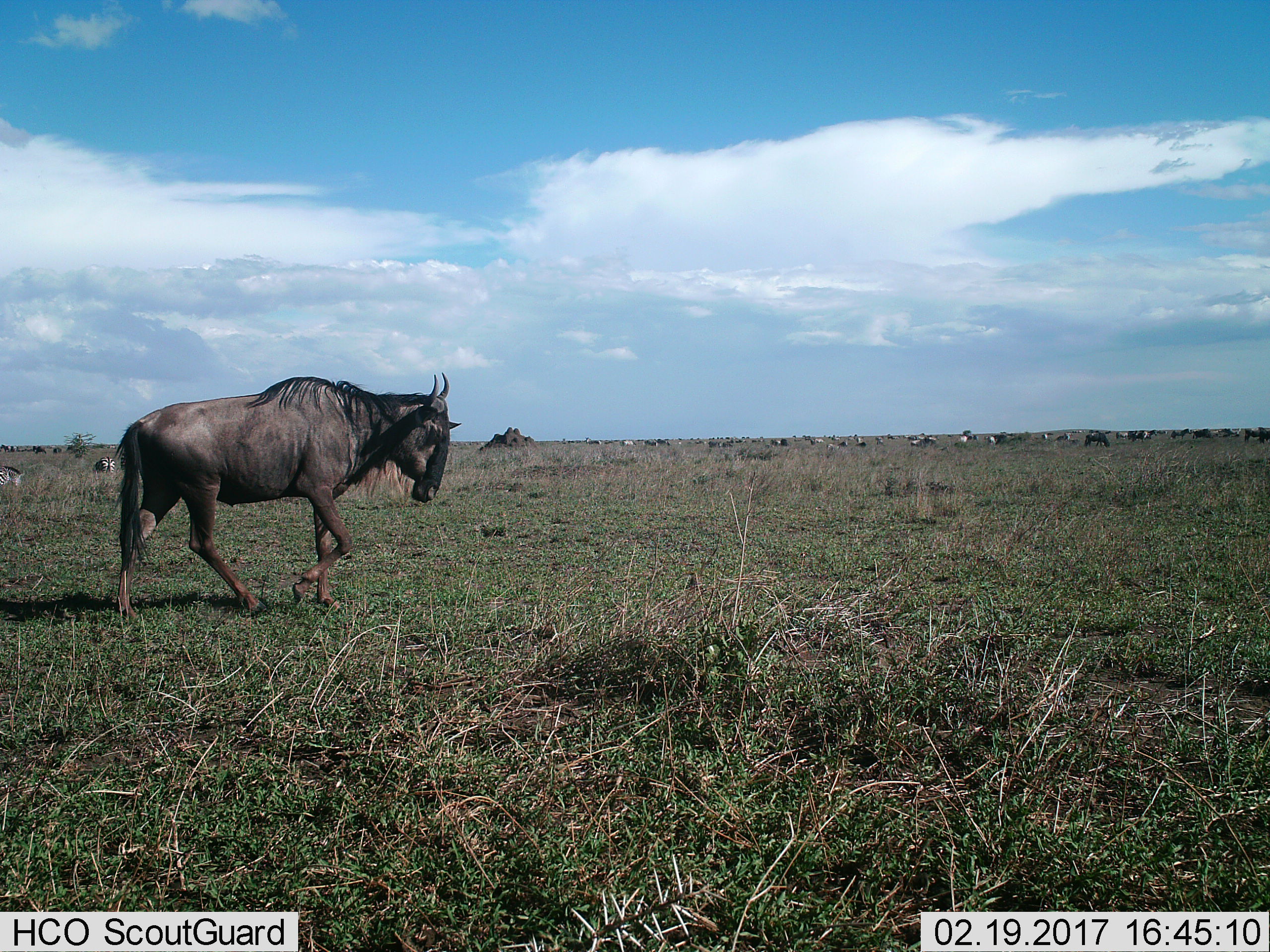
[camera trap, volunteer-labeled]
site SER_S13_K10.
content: unidentified animal